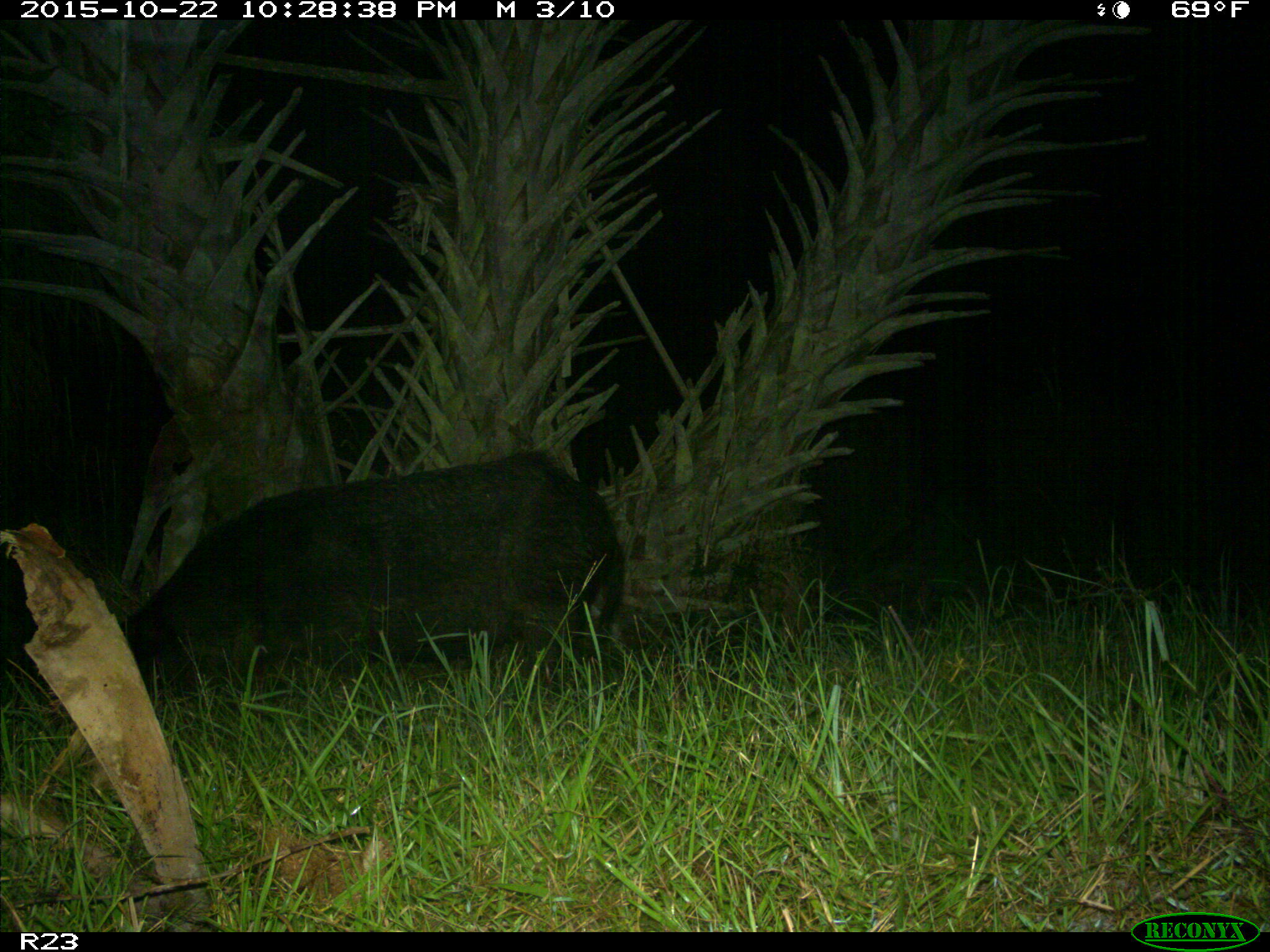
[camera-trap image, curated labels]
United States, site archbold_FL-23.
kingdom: Animalia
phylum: Chordata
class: Mammalia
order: Artiodactyla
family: Suidae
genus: Sus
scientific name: Sus scrofa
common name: wild boar